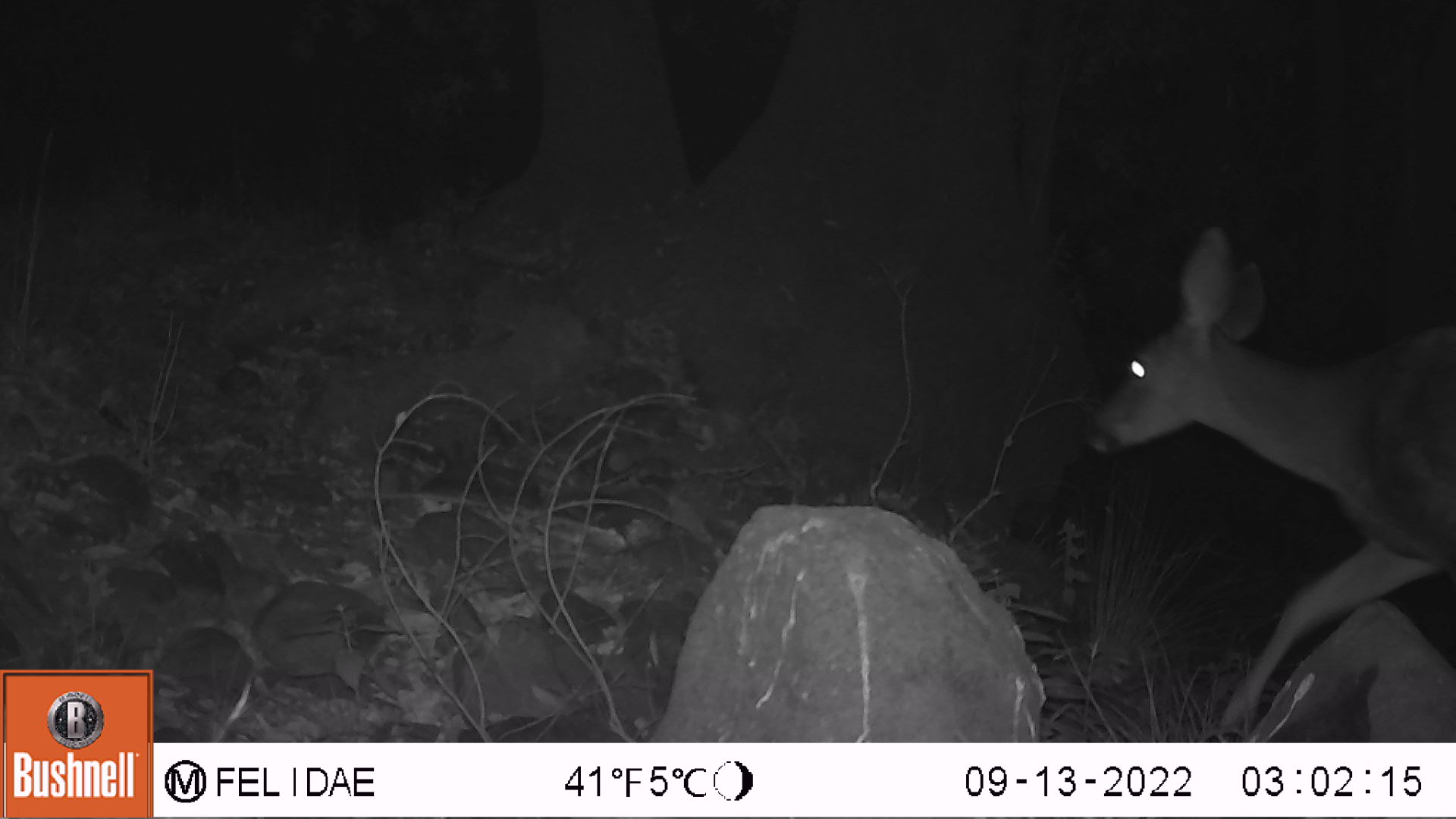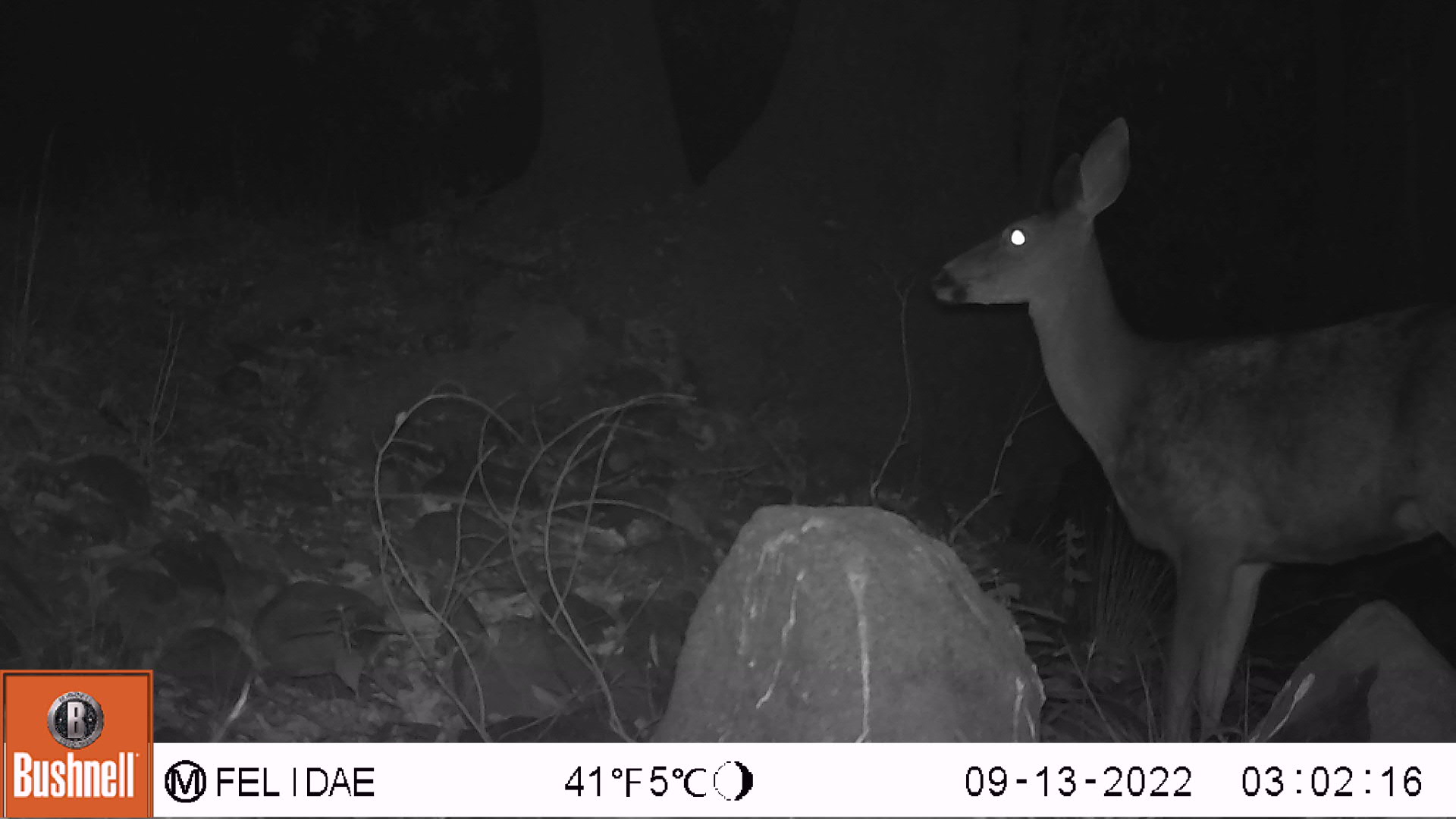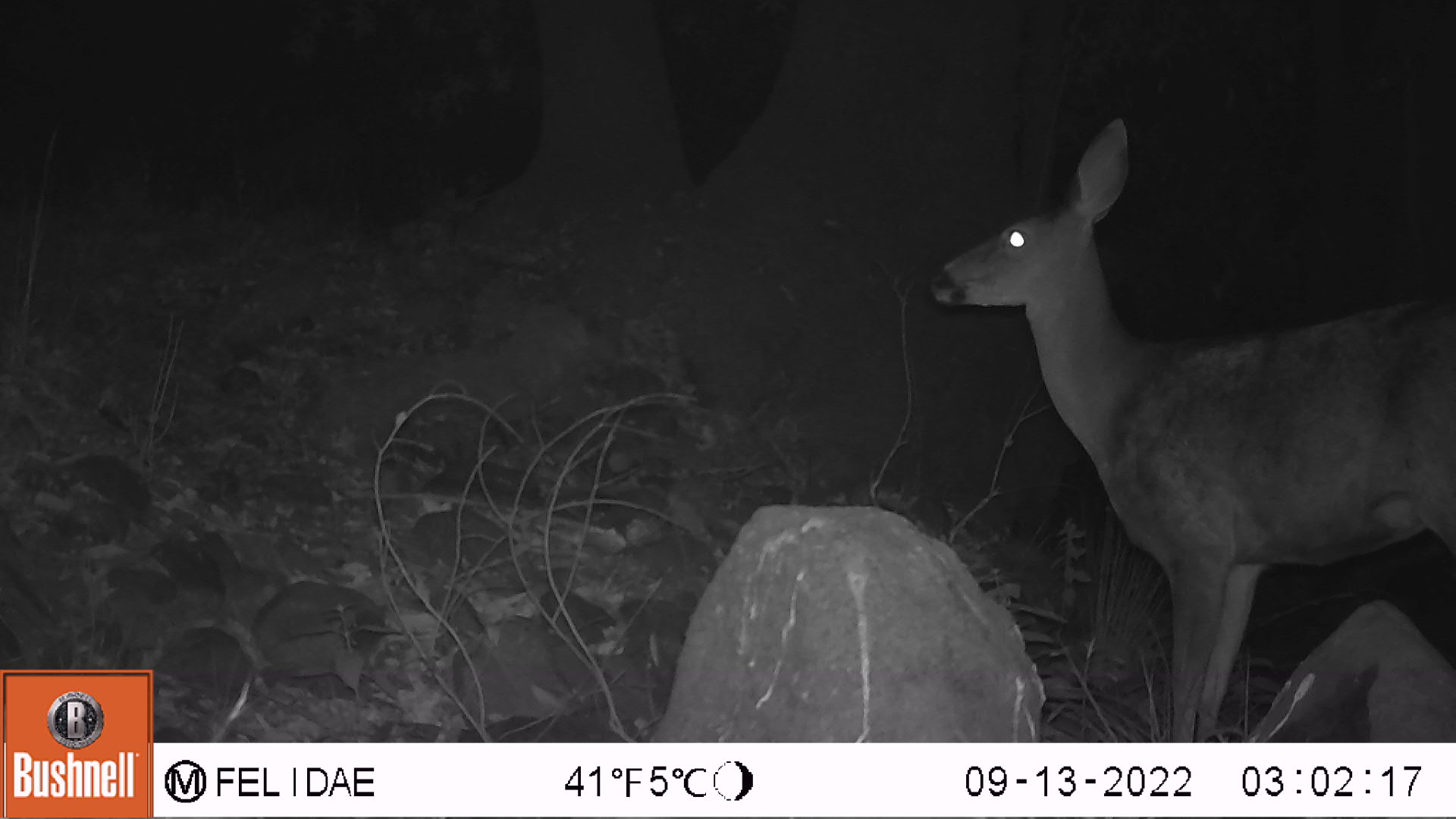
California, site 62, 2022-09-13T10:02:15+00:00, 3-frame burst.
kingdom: Animalia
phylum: Chordata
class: Mammalia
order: Artiodactyla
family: Cervidae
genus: Odocoileus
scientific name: Odocoileus hemionus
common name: mule deer